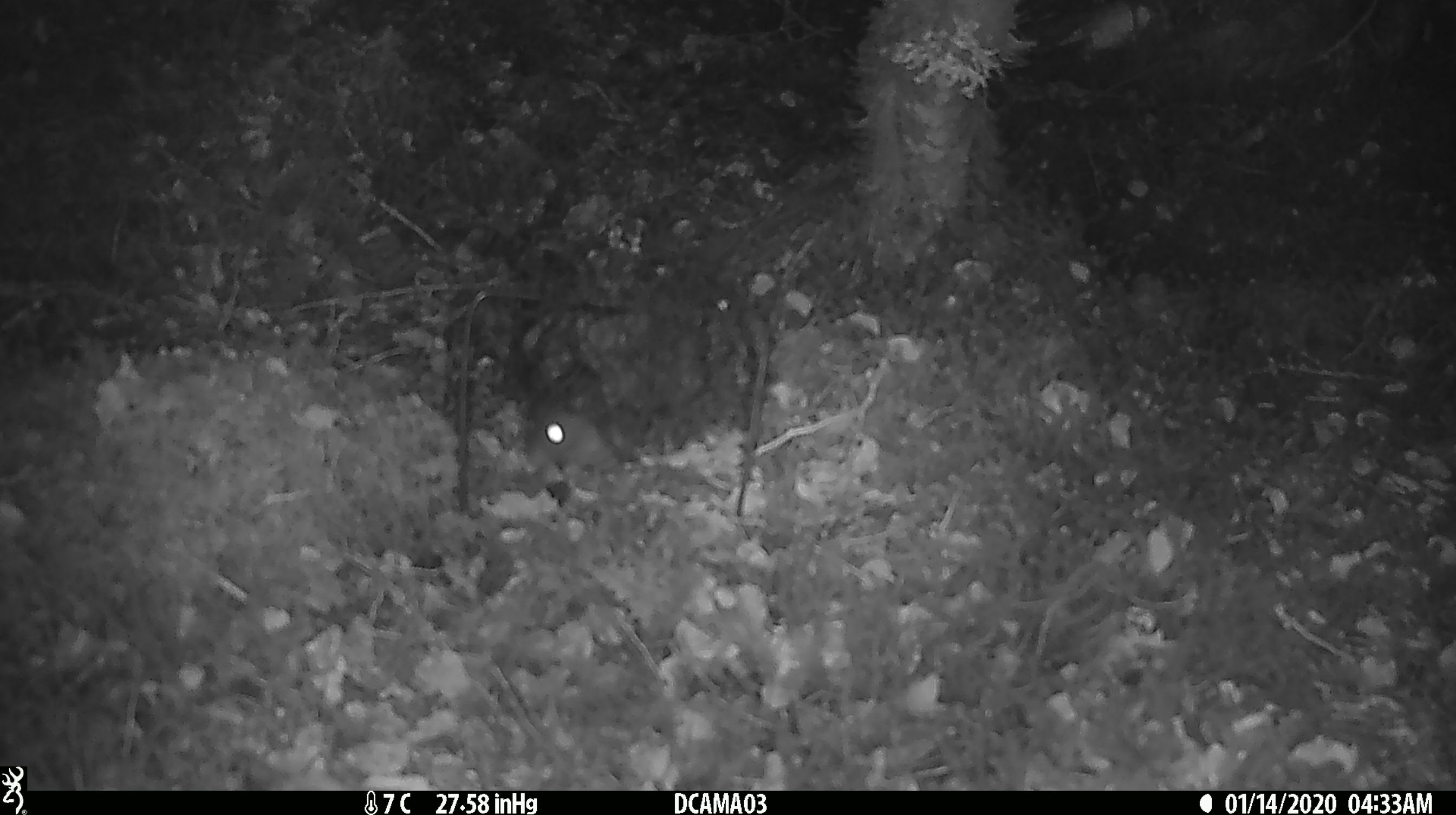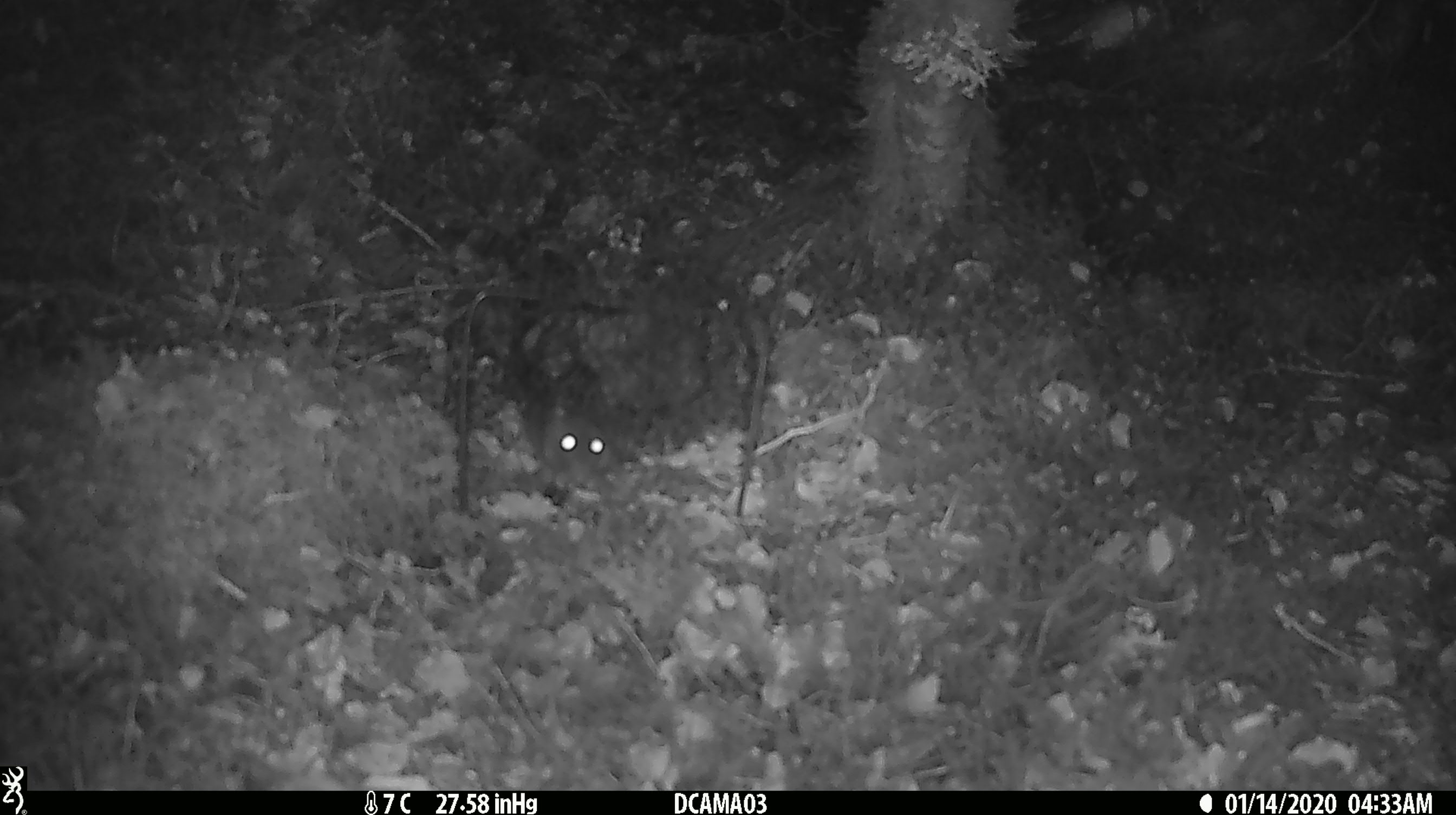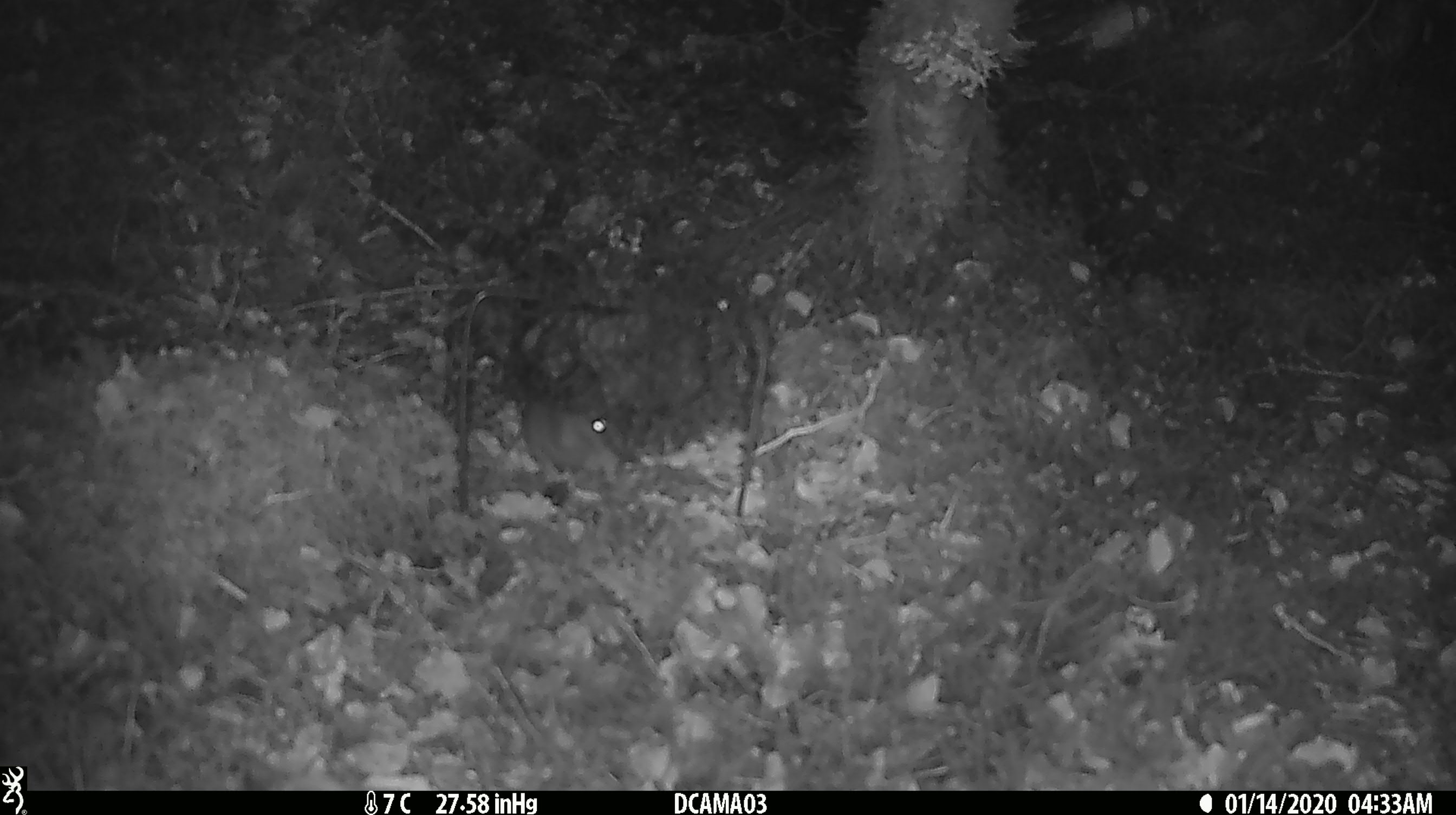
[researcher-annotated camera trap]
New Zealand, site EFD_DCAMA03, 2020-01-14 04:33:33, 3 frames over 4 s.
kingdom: Animalia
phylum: Chordata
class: Mammalia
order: Rodentia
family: Muridae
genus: Rattus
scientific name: Rattus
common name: rat